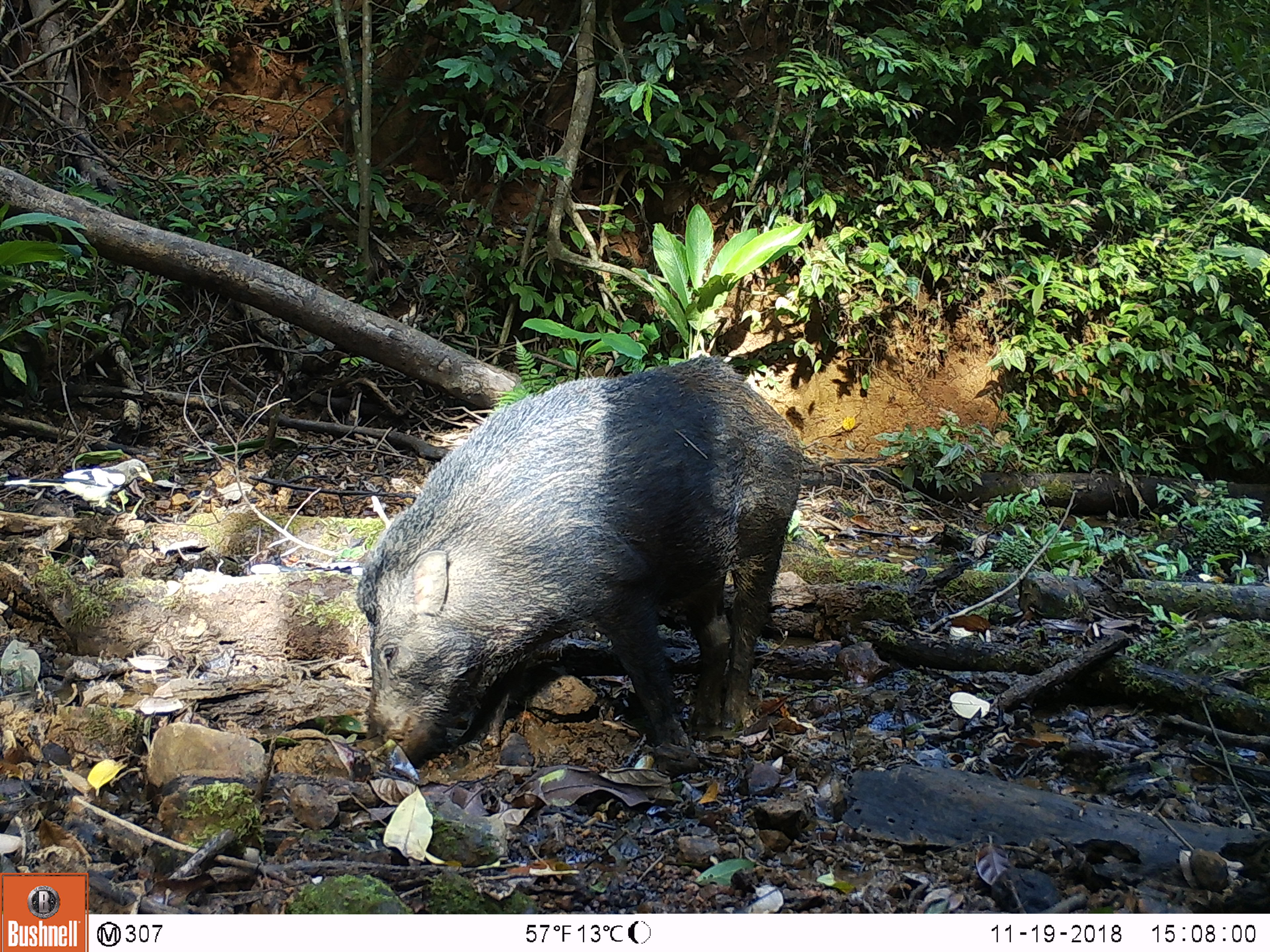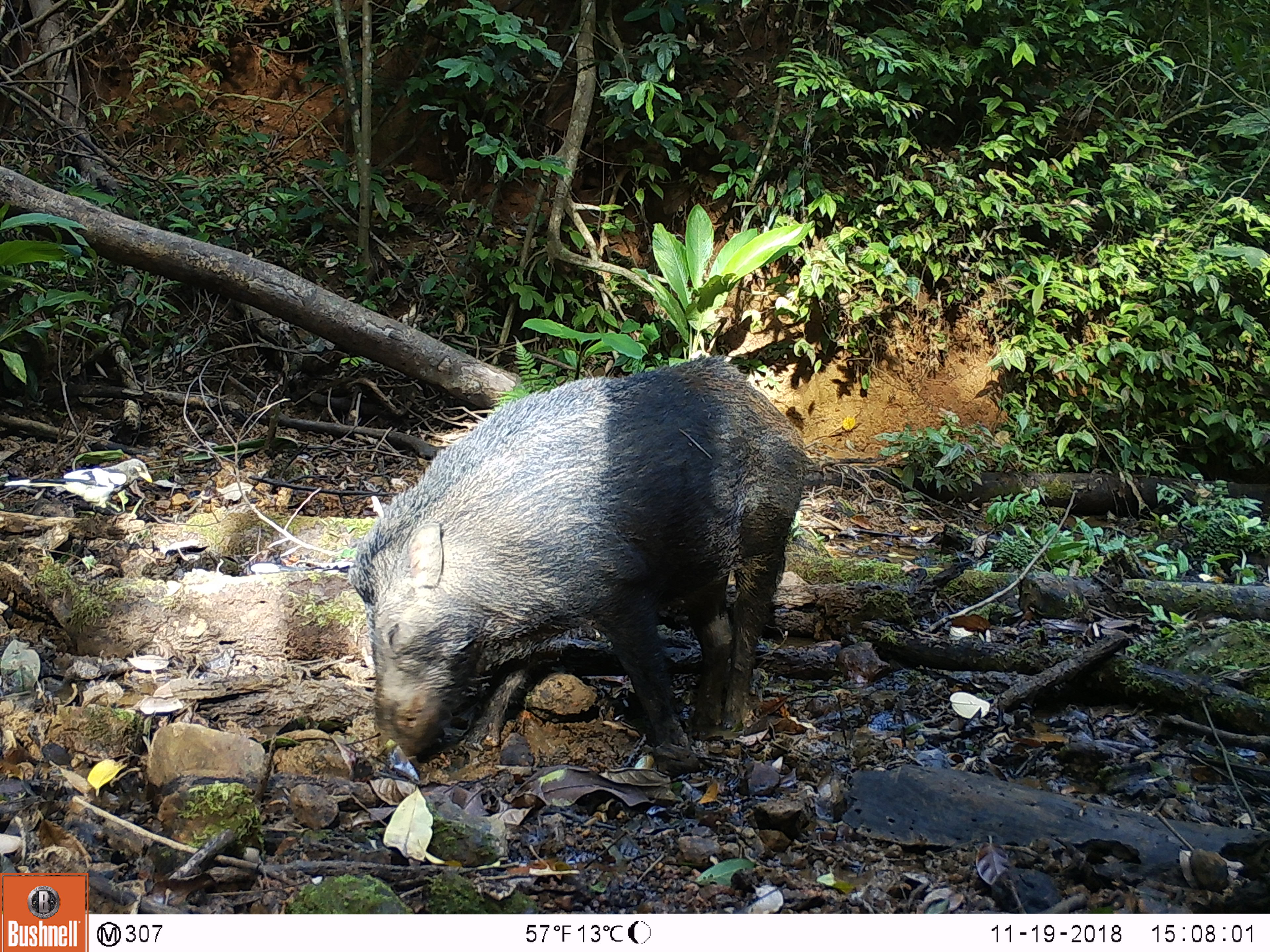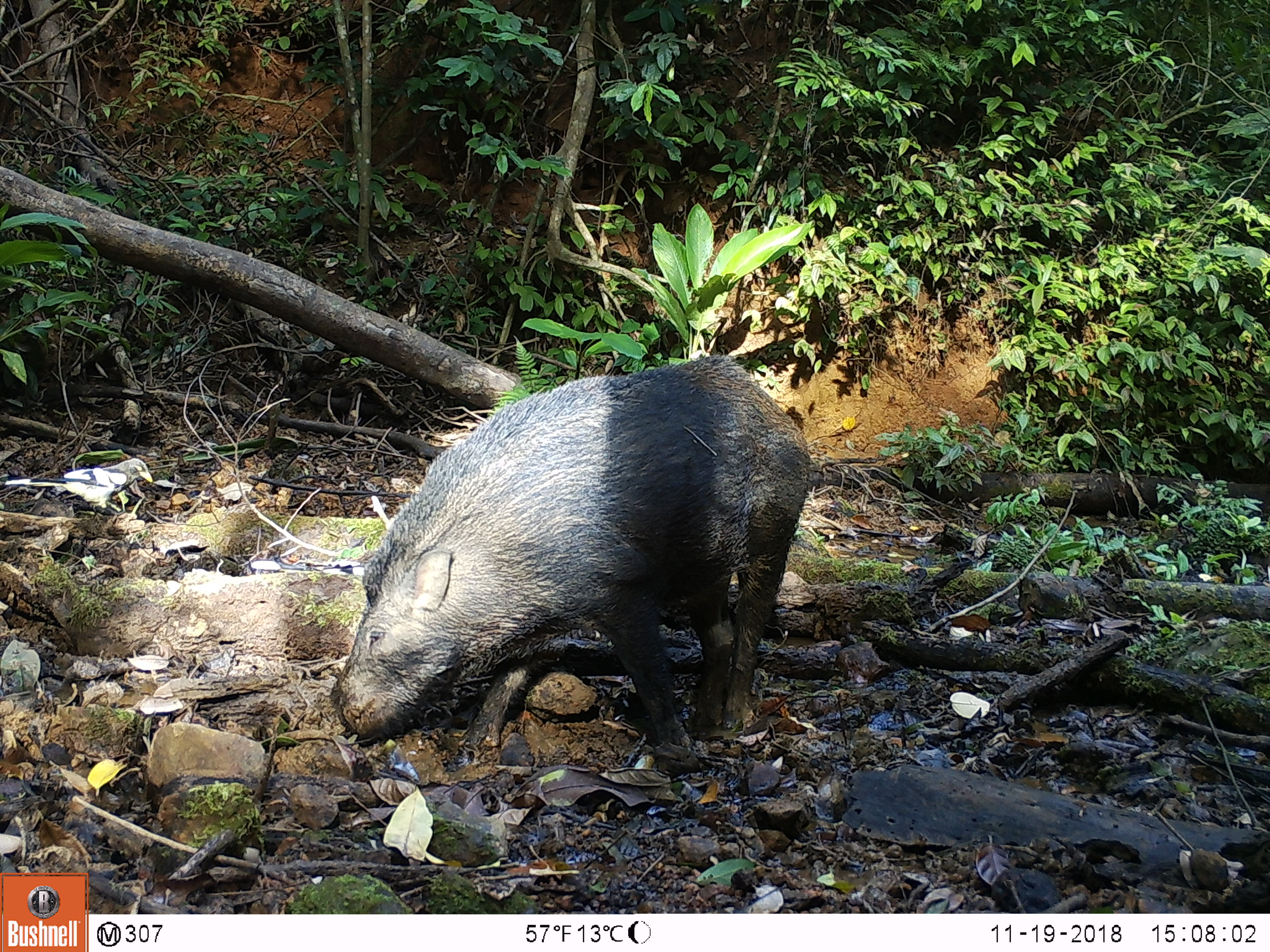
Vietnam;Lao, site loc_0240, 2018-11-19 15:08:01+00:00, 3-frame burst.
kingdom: Animalia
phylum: Chordata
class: Mammalia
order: Artiodactyla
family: Suidae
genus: Sus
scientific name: Sus scrofa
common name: eurasian wild pig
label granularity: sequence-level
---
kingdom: Animalia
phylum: Chordata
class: Aves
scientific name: Aves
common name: bird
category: unidentified bird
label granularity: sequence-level